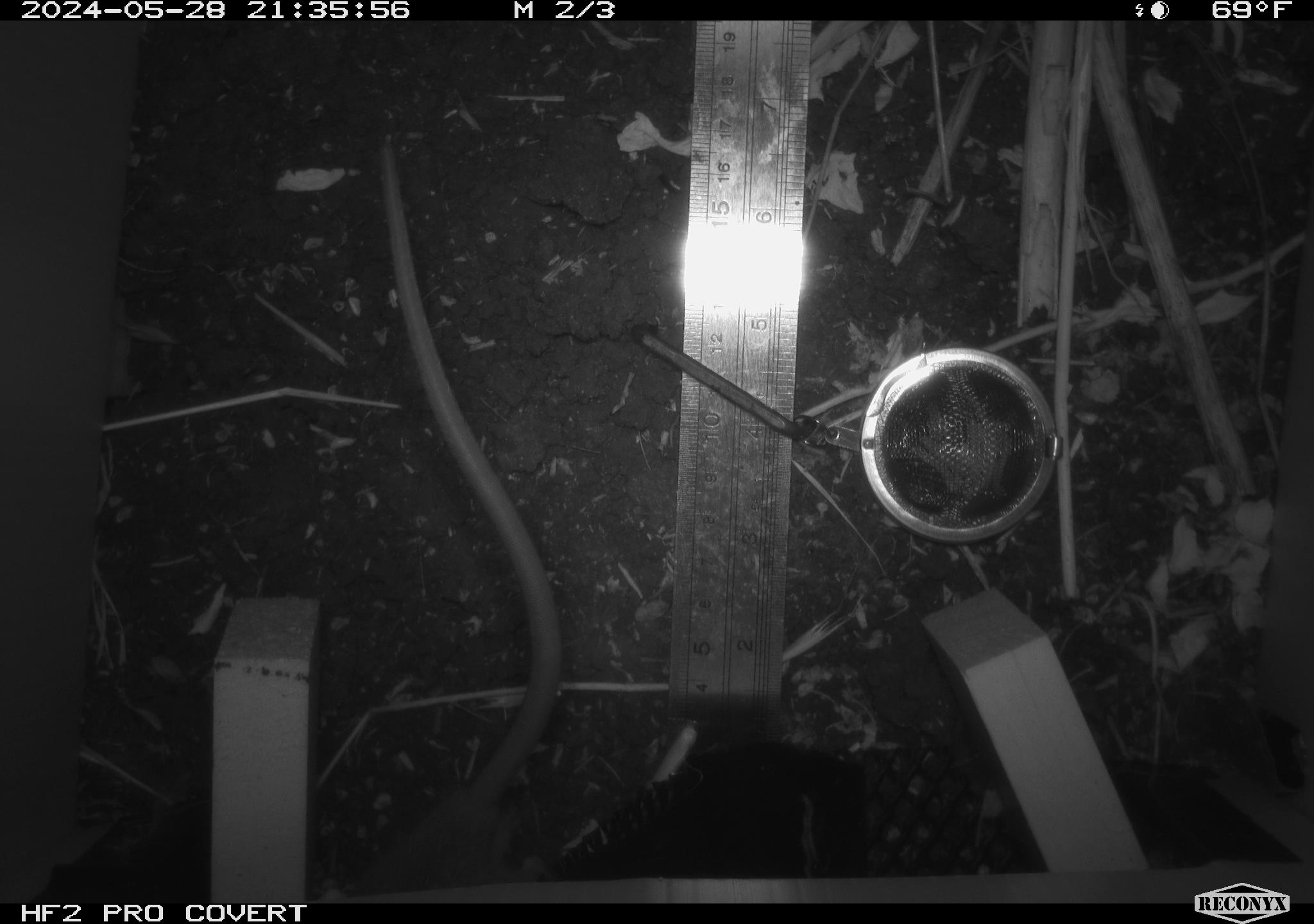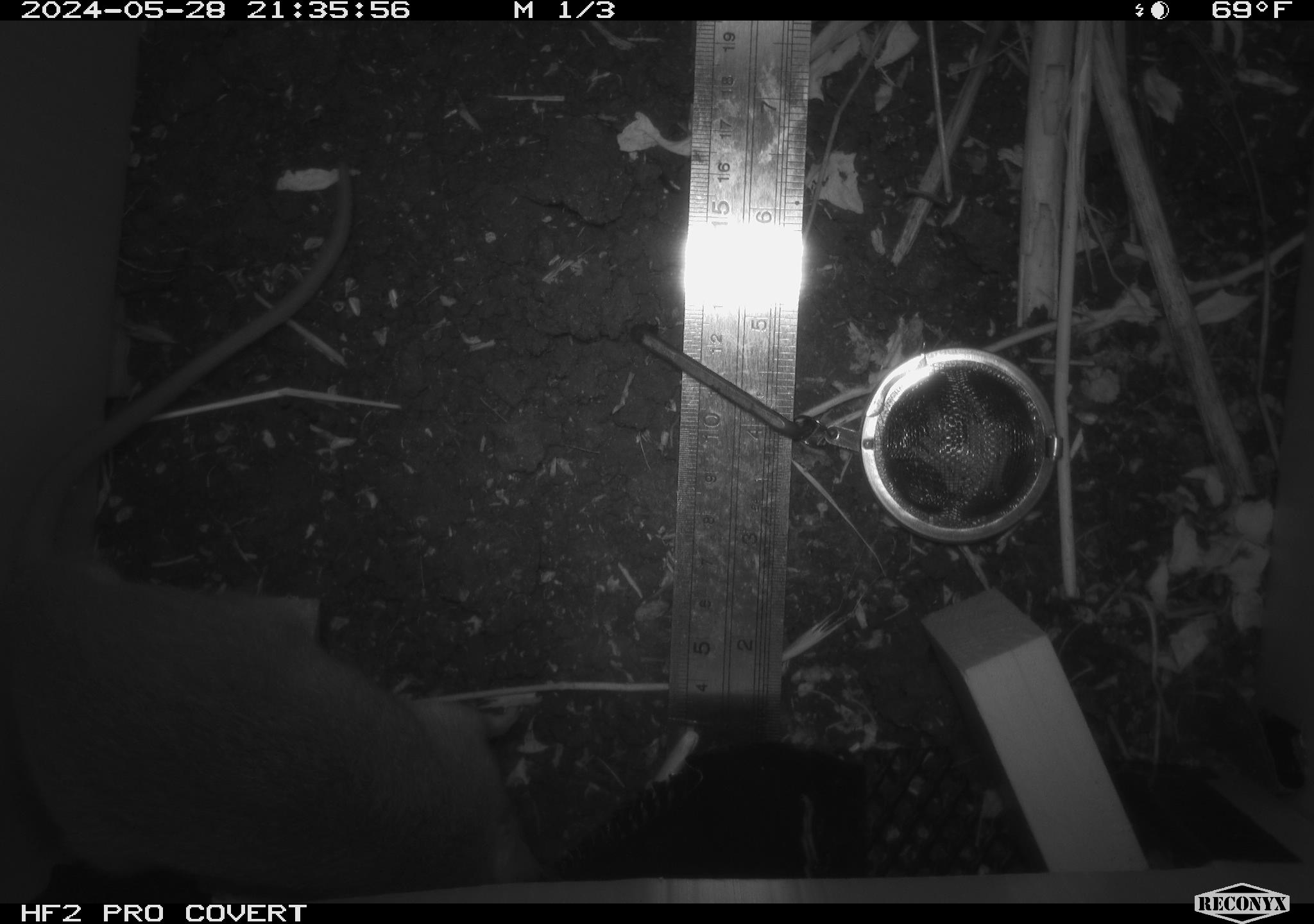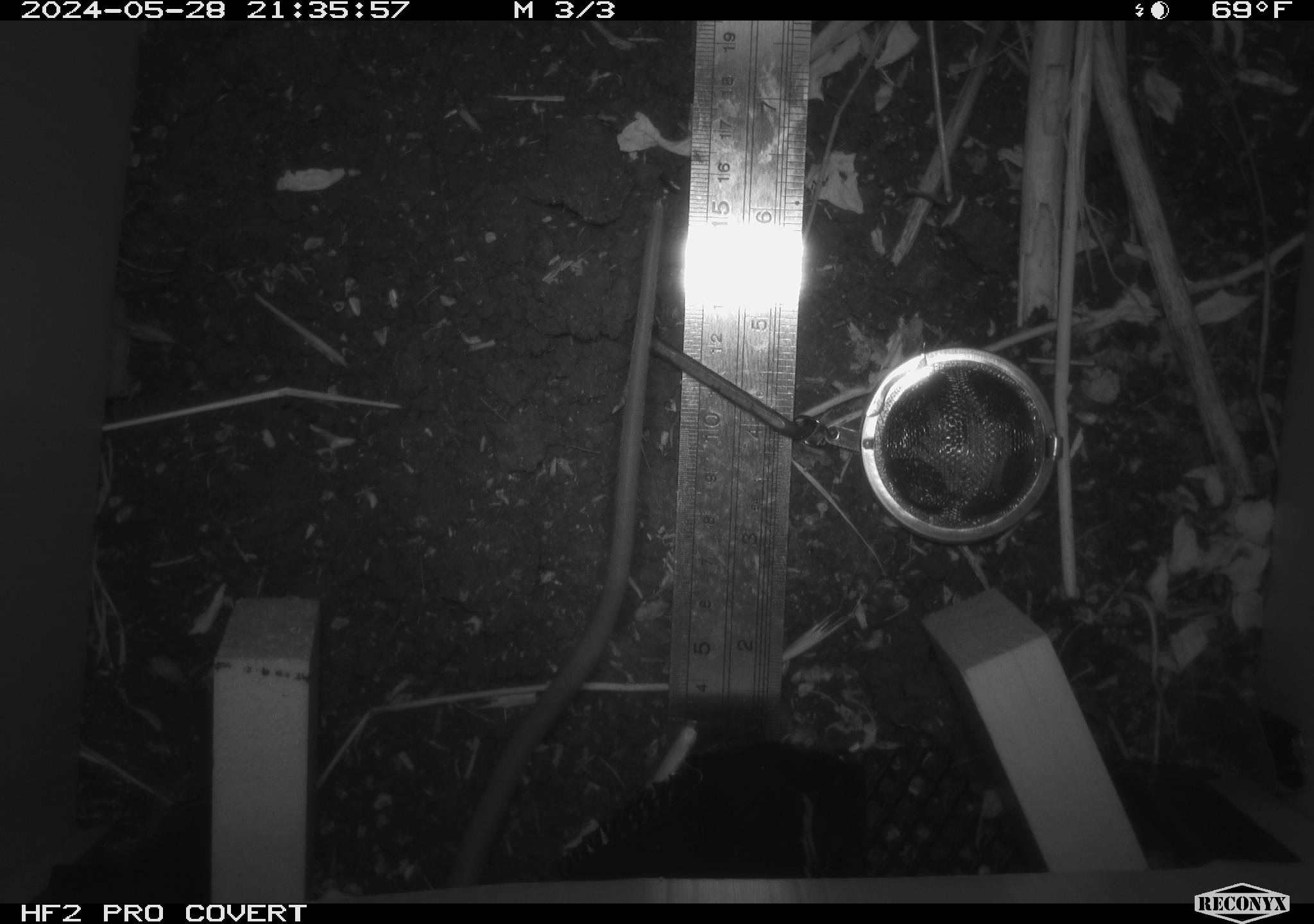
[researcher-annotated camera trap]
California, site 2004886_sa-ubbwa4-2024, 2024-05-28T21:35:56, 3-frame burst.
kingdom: Animalia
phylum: Chordata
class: Mammalia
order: Rodentia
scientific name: Rodentia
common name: woodrat or rat or mouse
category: woodrat or rat or mouse species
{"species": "woodrat or rat or mouse species (woodrat or rat or mouse) (Rodentia)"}